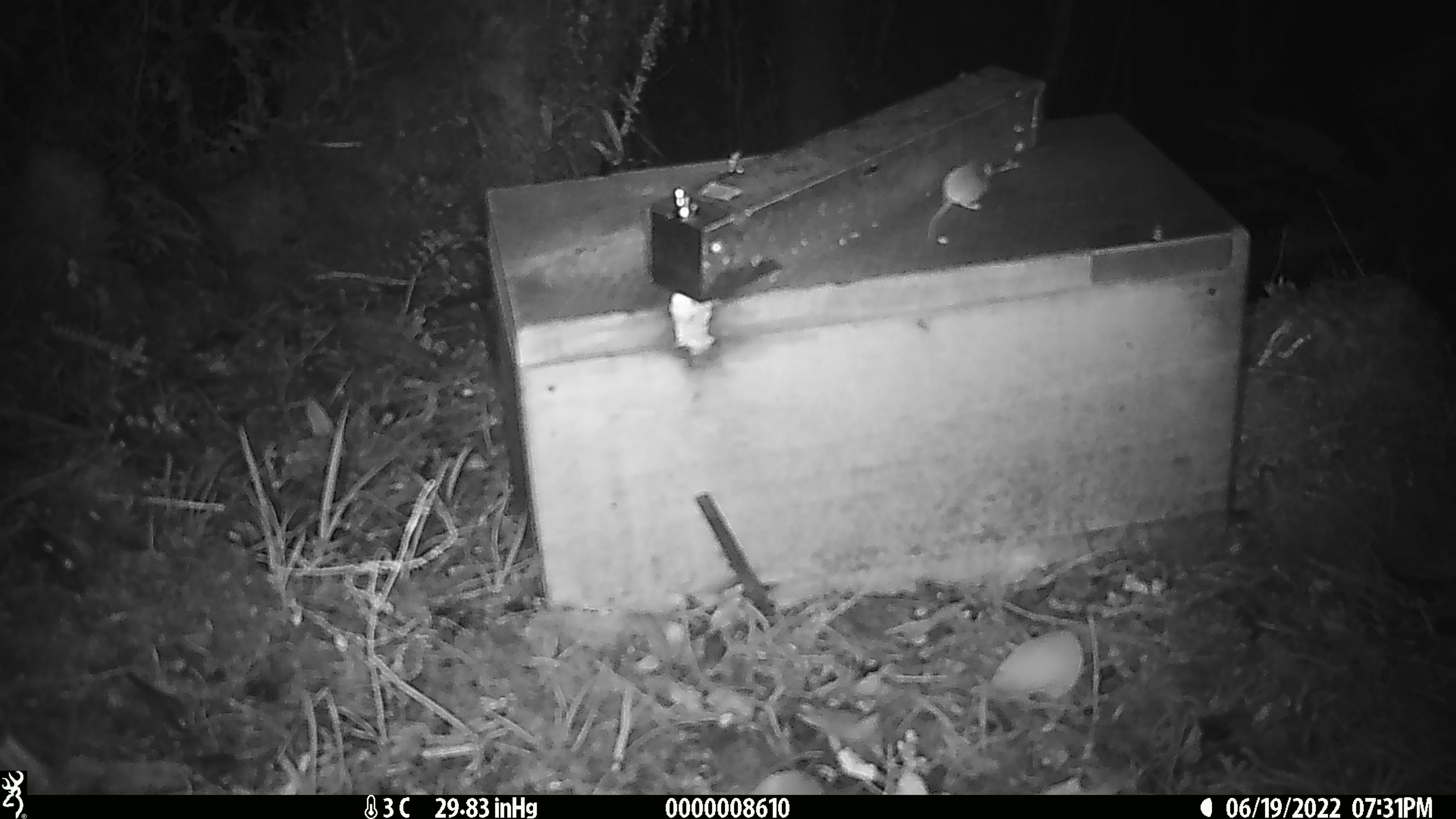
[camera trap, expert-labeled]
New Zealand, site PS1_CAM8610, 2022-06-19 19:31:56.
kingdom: Animalia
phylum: Chordata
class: Mammalia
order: Rodentia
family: Muridae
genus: Mus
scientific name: Mus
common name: mouse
Mouse (Mus).